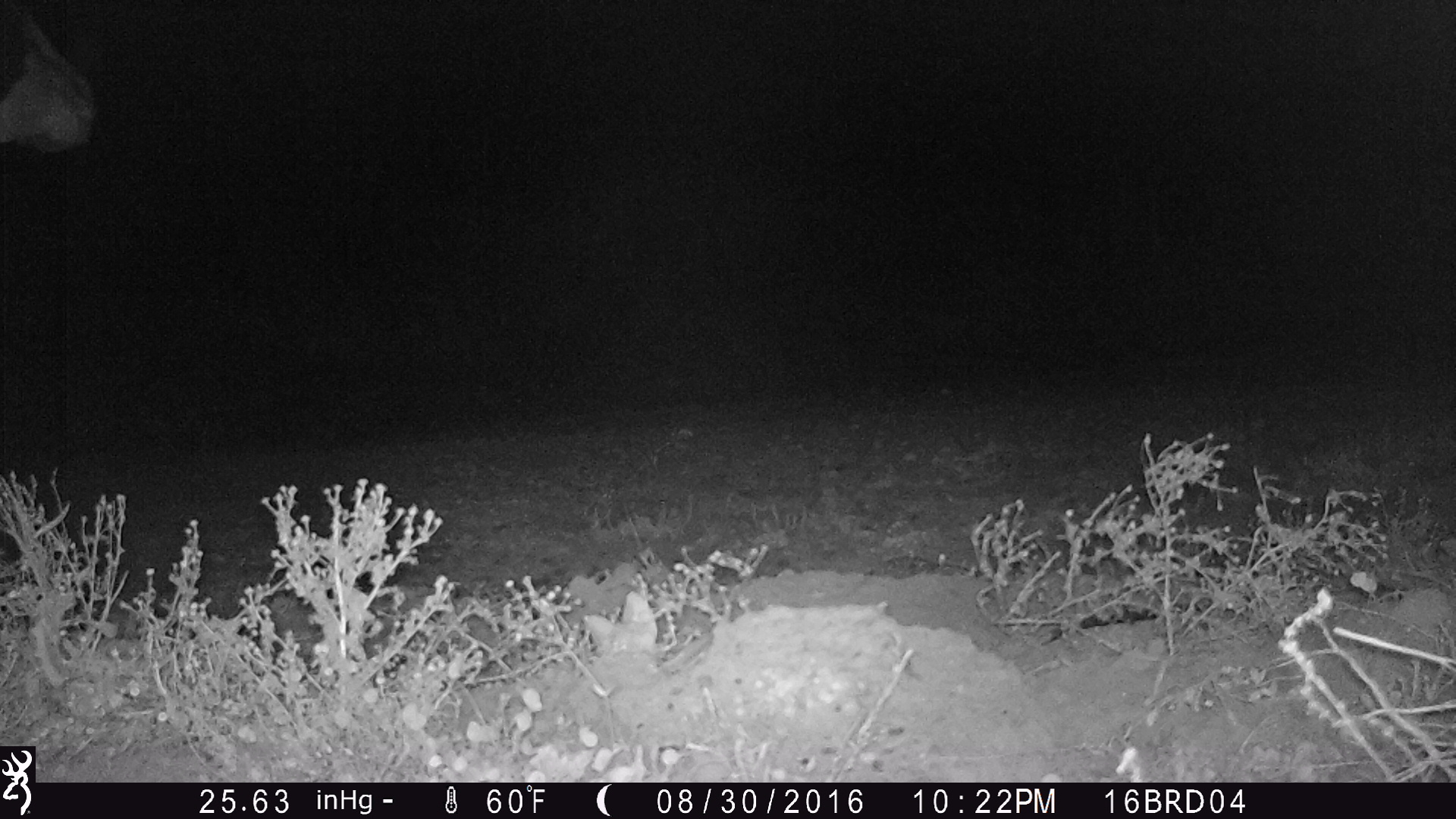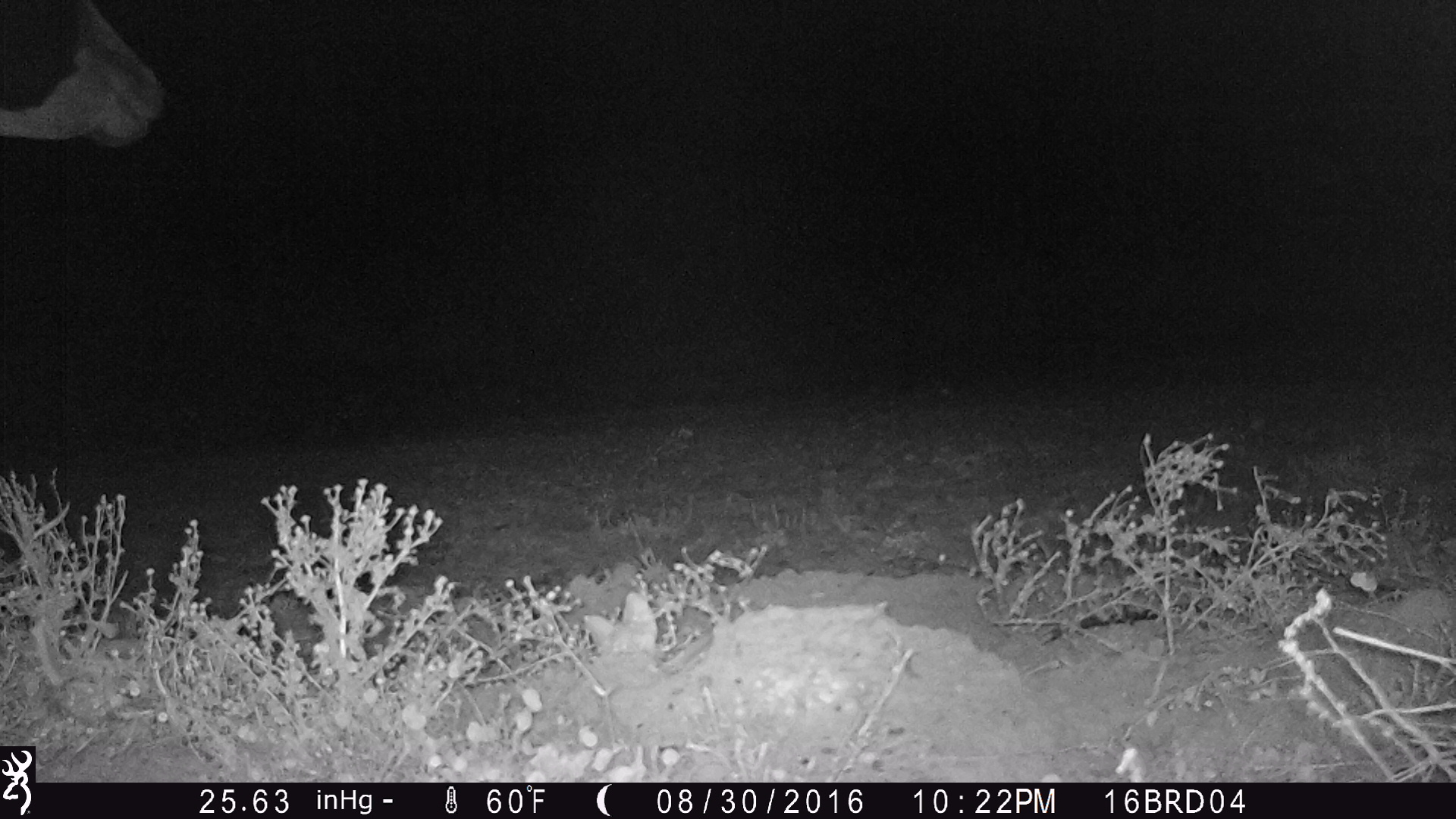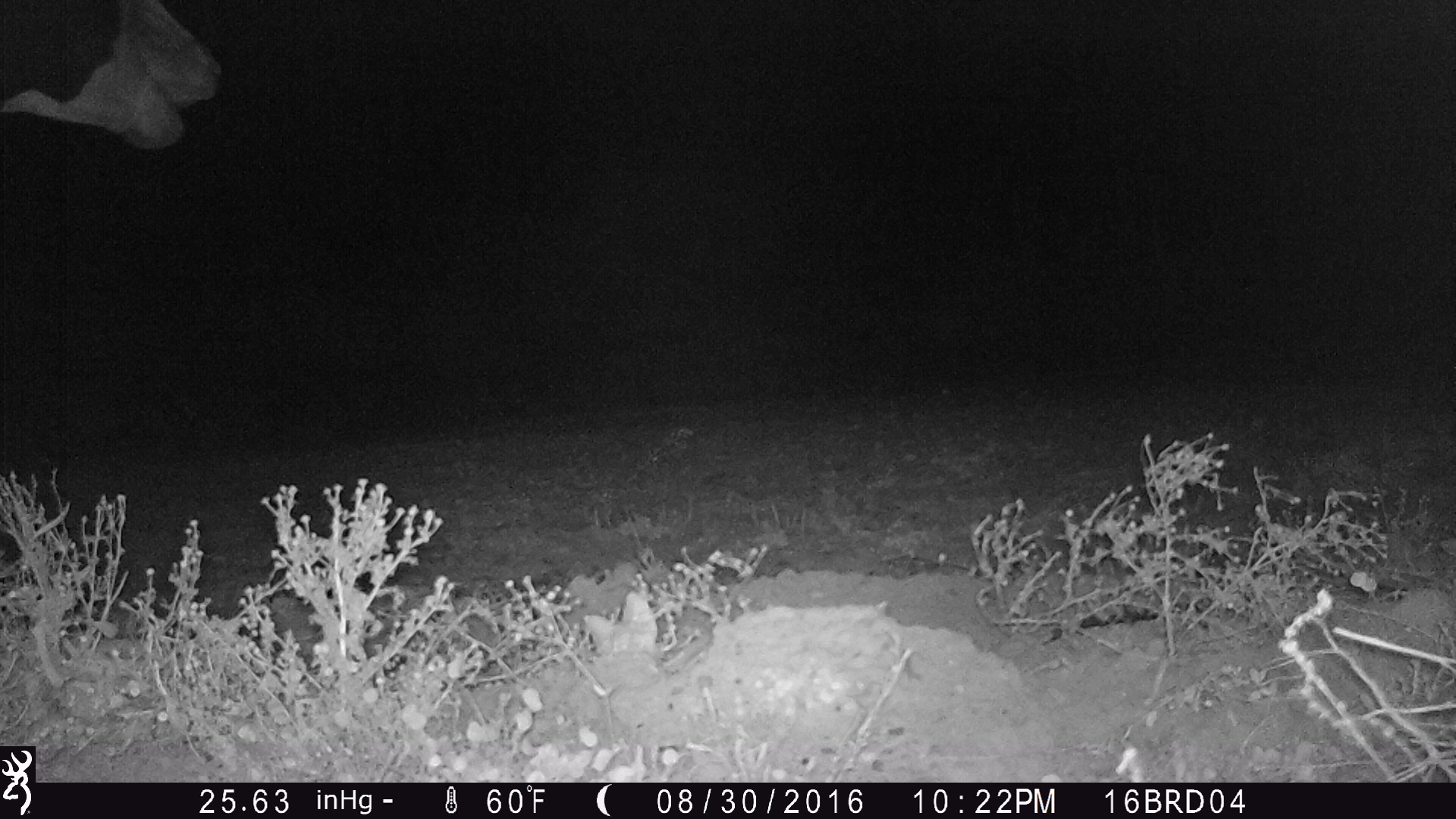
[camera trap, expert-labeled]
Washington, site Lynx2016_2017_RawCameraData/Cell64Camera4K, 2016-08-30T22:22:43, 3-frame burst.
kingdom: Animalia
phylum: Chordata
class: Mammalia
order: Artiodactyla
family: Bovidae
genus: Bos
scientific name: Bos taurus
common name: domestic cattle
Domestic cattle (Bos taurus). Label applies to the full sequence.